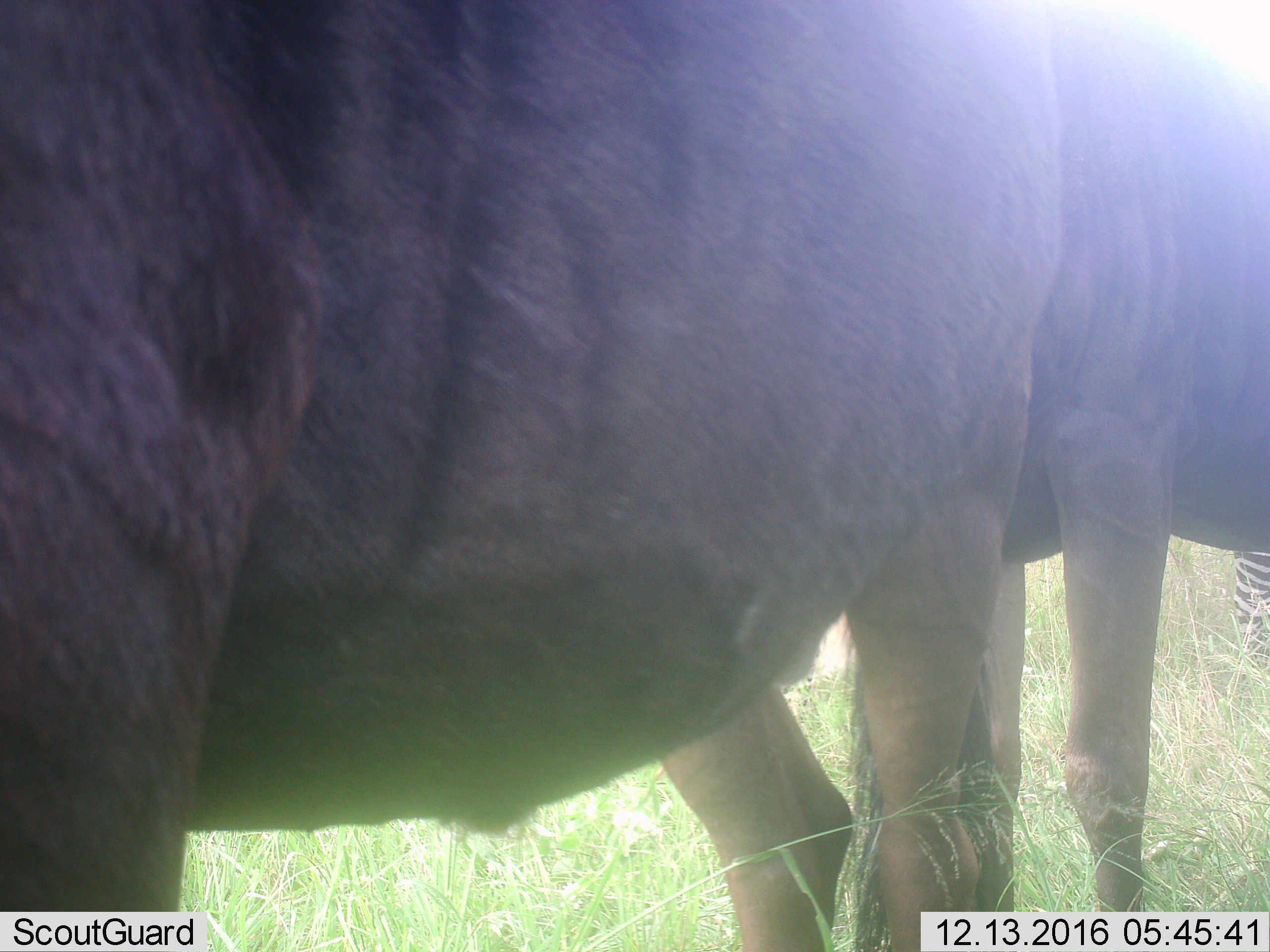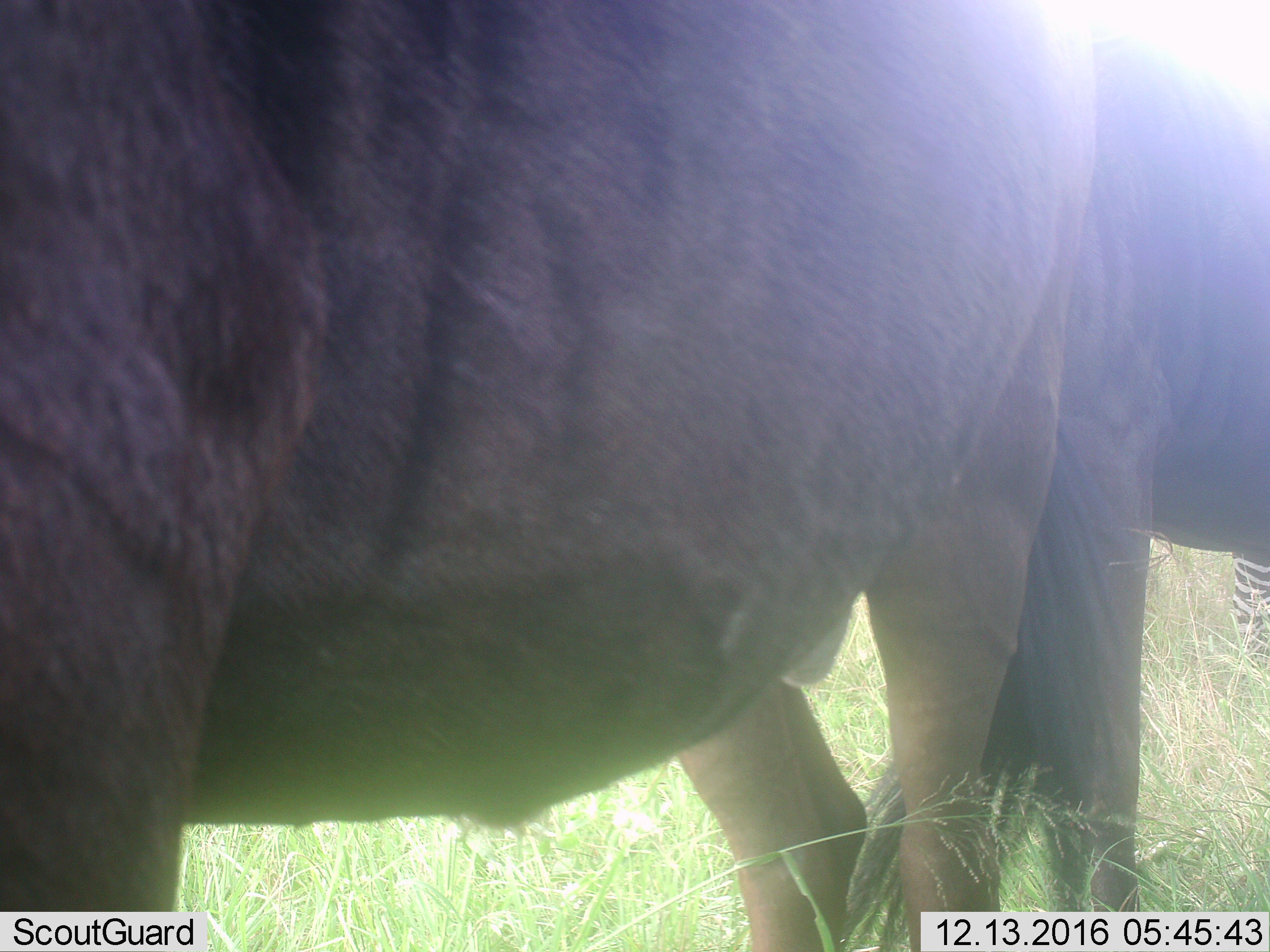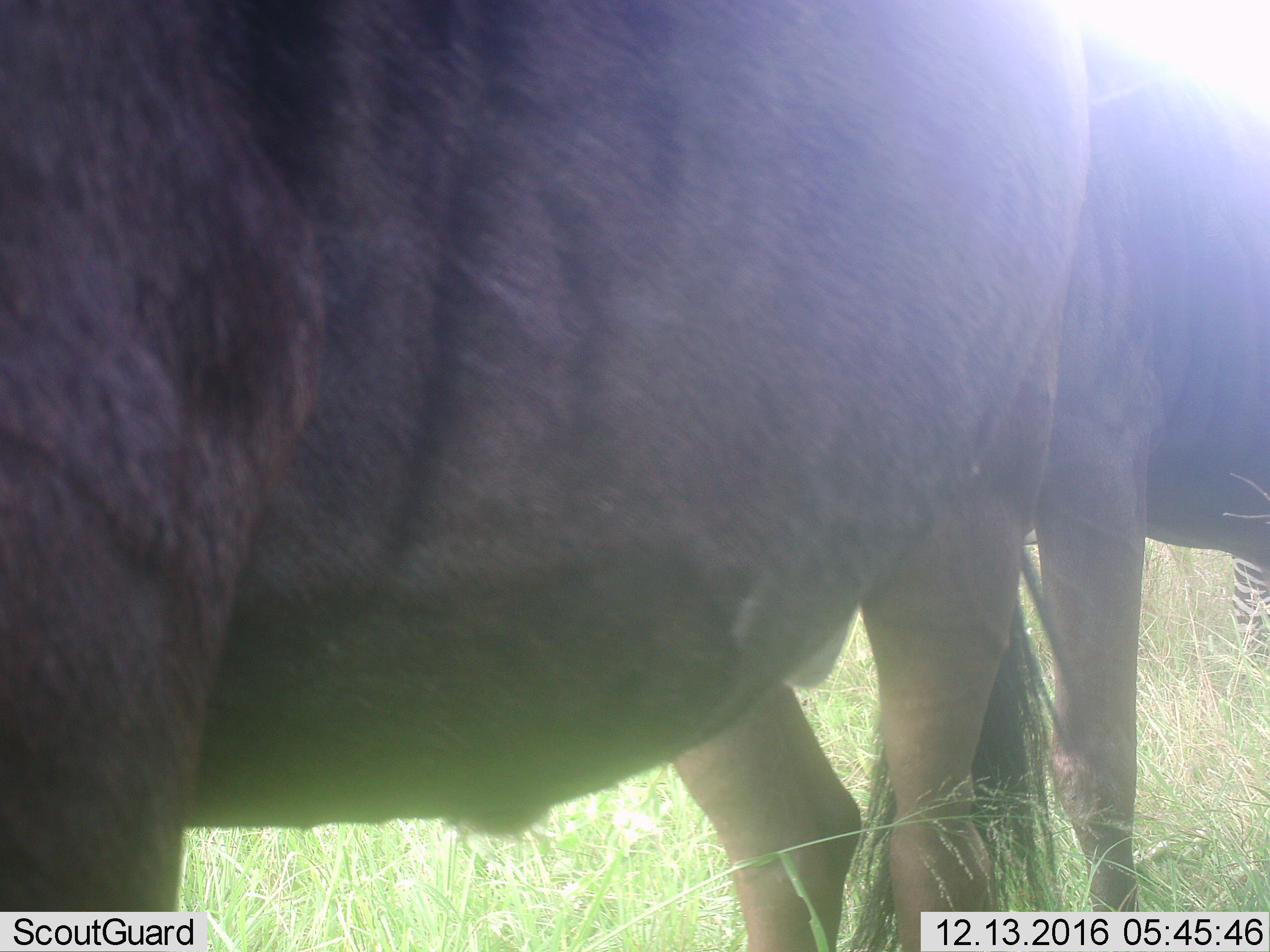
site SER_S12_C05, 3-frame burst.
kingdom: Animalia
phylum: Chordata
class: Mammalia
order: Artiodactyla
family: Bovidae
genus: Connochaetes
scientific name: Connochaetes taurinus taurinus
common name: blue wildebeest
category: wildebeestblue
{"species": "wildebeestblue (blue wildebeest) (Connochaetes taurinus taurinus)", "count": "2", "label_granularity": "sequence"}